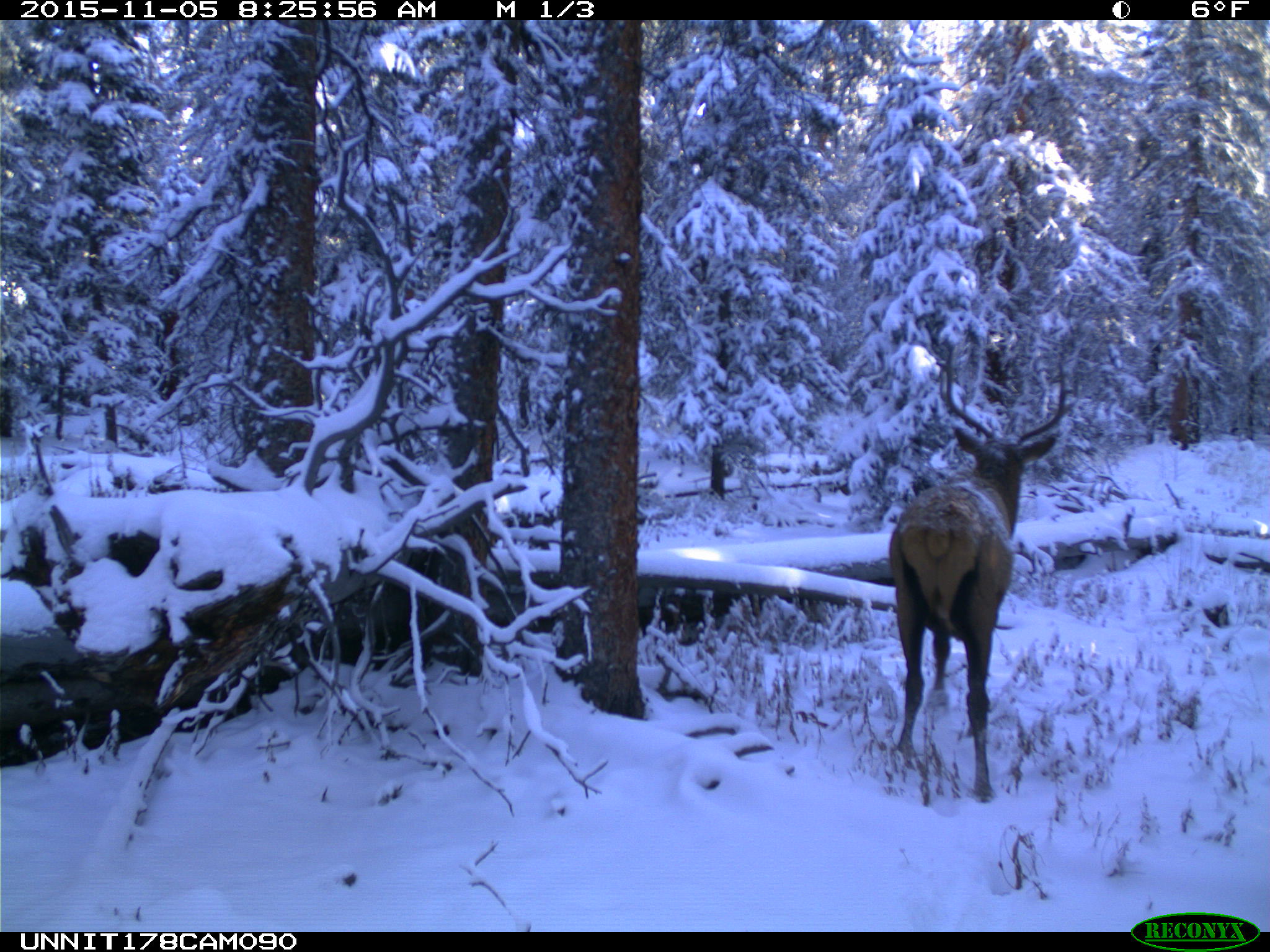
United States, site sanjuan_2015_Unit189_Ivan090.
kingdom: Animalia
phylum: Chordata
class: Mammalia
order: Artiodactyla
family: Cervidae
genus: Cervus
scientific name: Cervus elaphus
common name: red deer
Cervus elaphus (red deer).